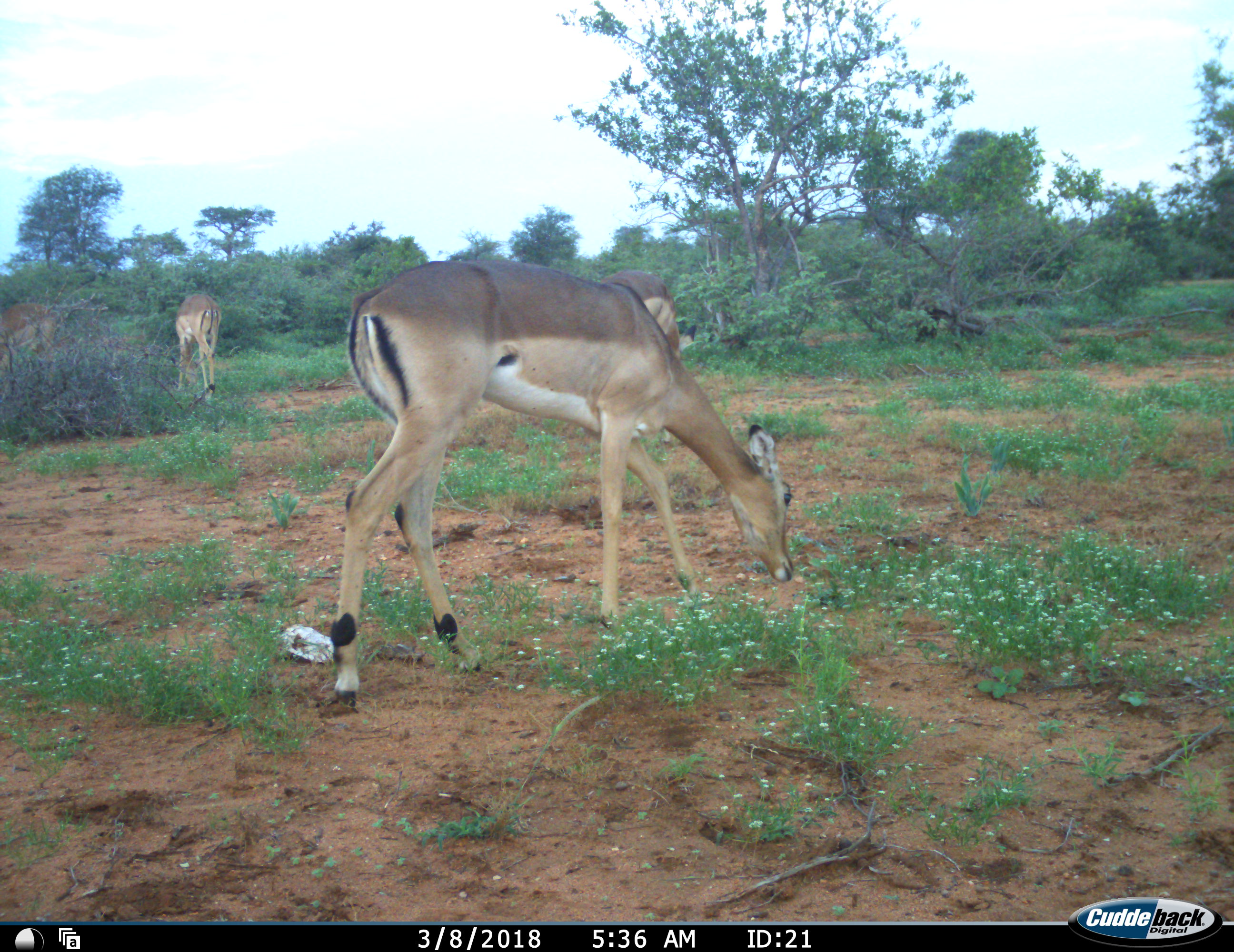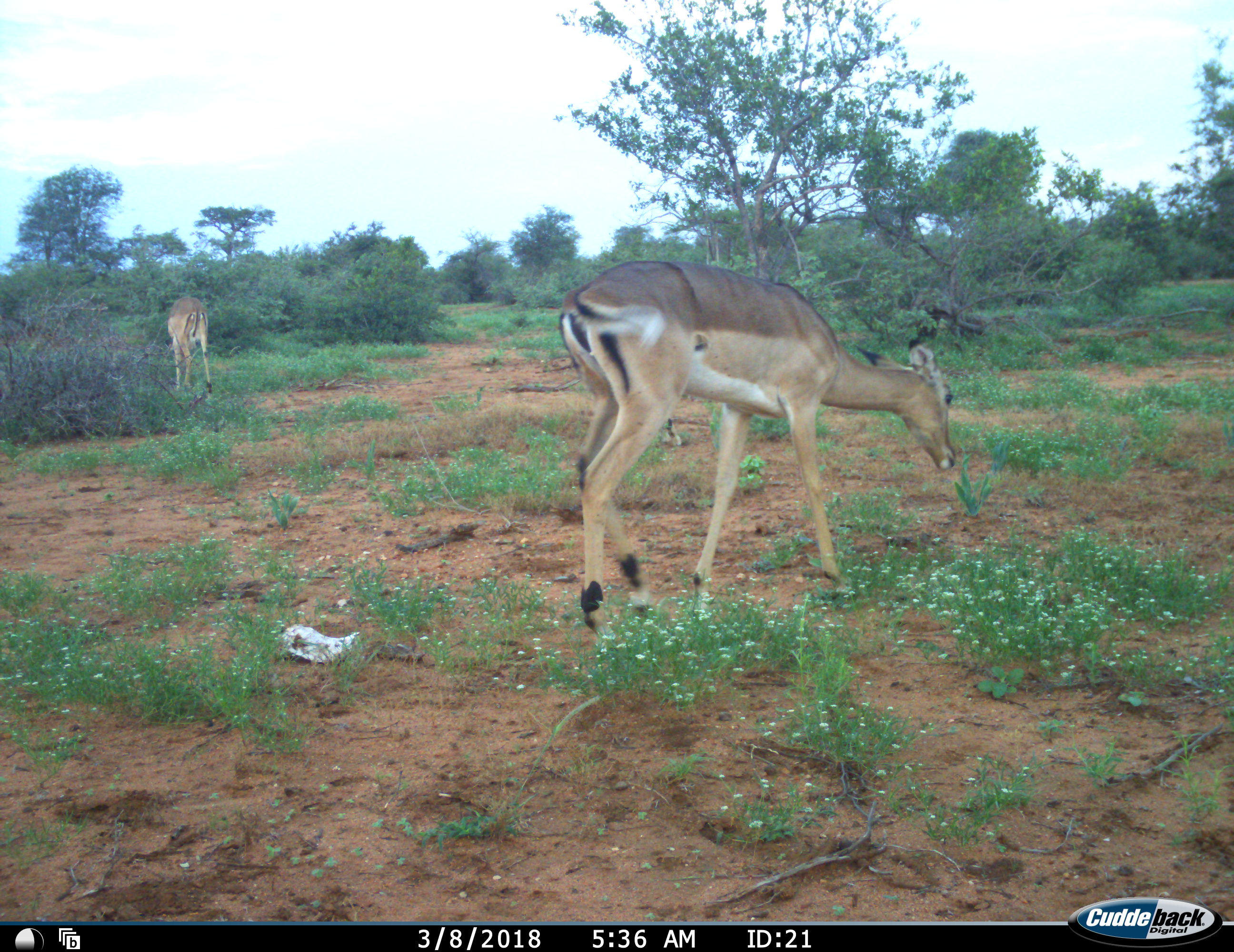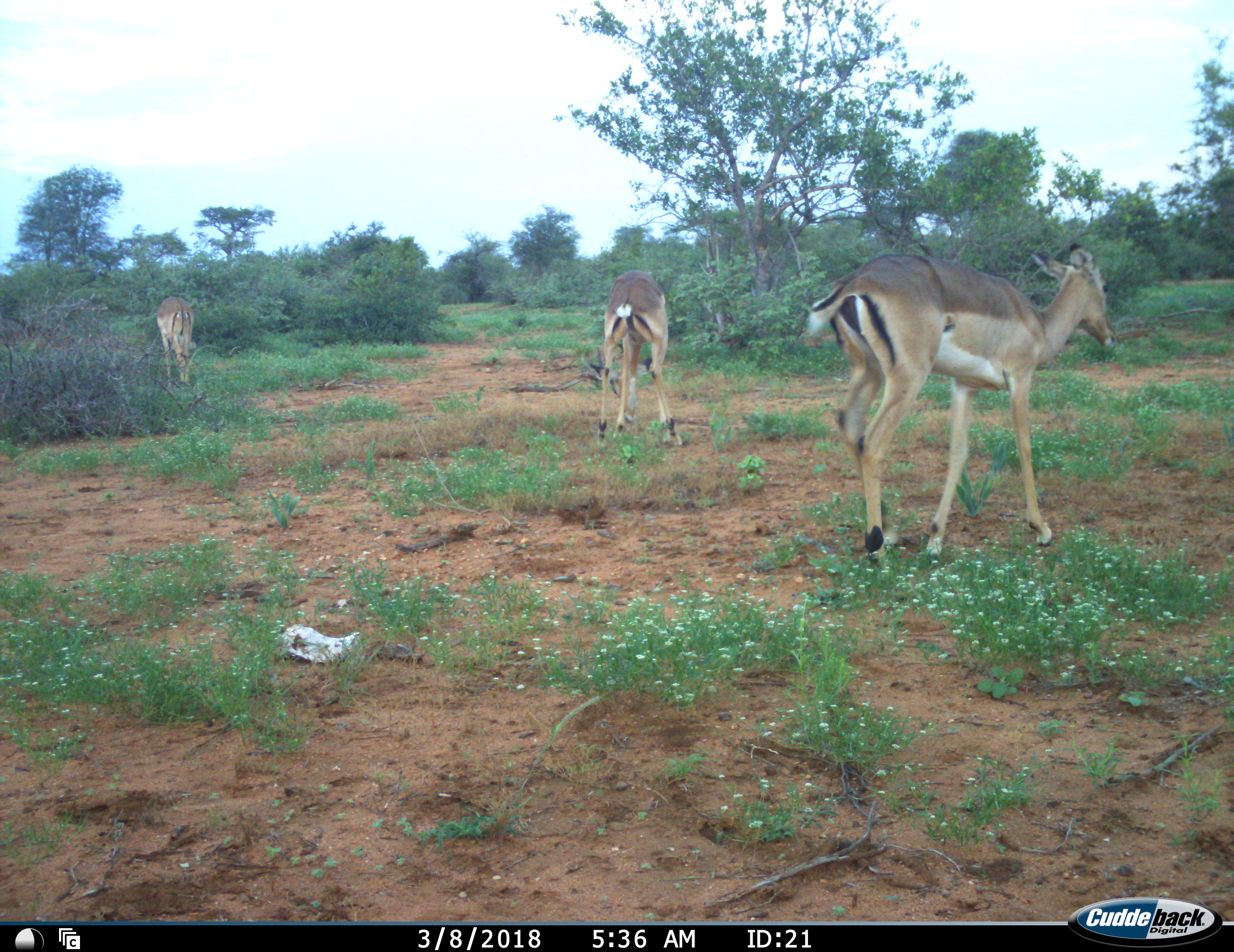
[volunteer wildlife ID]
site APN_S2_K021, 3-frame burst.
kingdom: Animalia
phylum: Chordata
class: Mammalia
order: Artiodactyla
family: Bovidae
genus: Aepyceros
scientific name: Aepyceros melampus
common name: impala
Impala (Aepyceros melampus), count 4. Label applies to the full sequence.